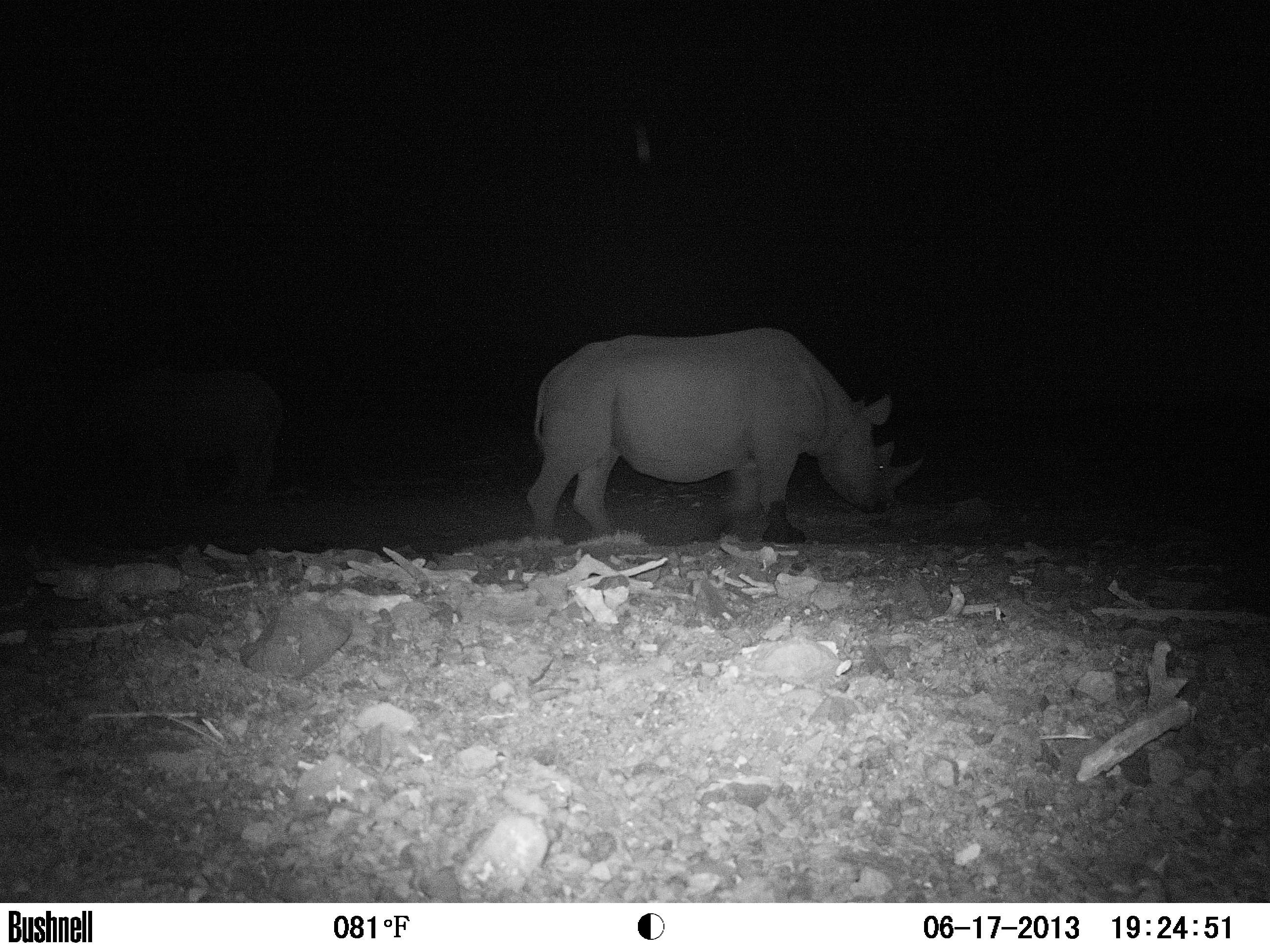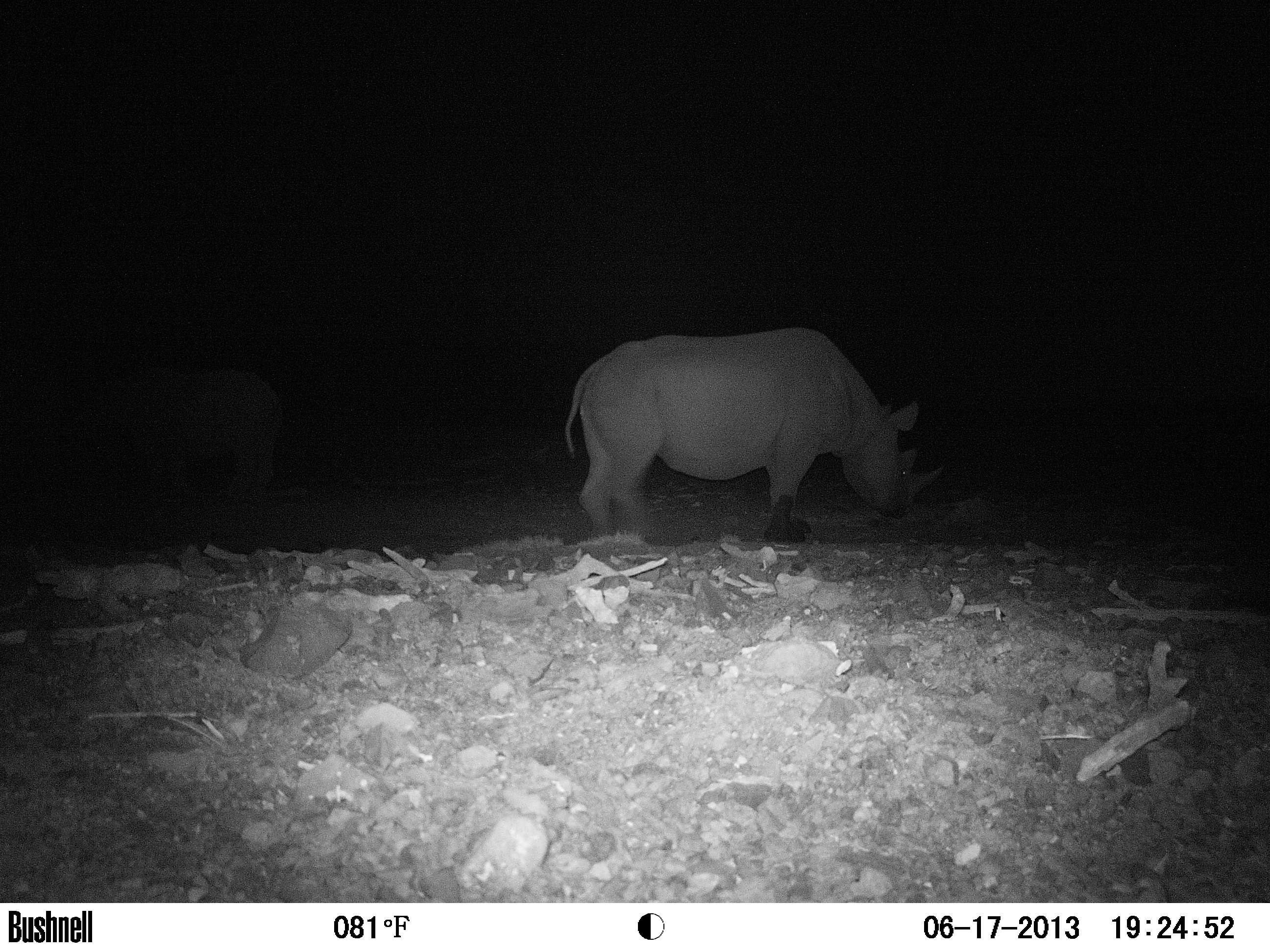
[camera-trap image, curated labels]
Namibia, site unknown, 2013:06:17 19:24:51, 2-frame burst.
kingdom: Animalia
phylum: Chordata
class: Mammalia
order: Perissodactyla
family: Rhinocerotidae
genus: Diceros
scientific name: Diceros bicornis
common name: black rhinoceros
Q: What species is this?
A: Diceros bicornis (black rhinoceros).